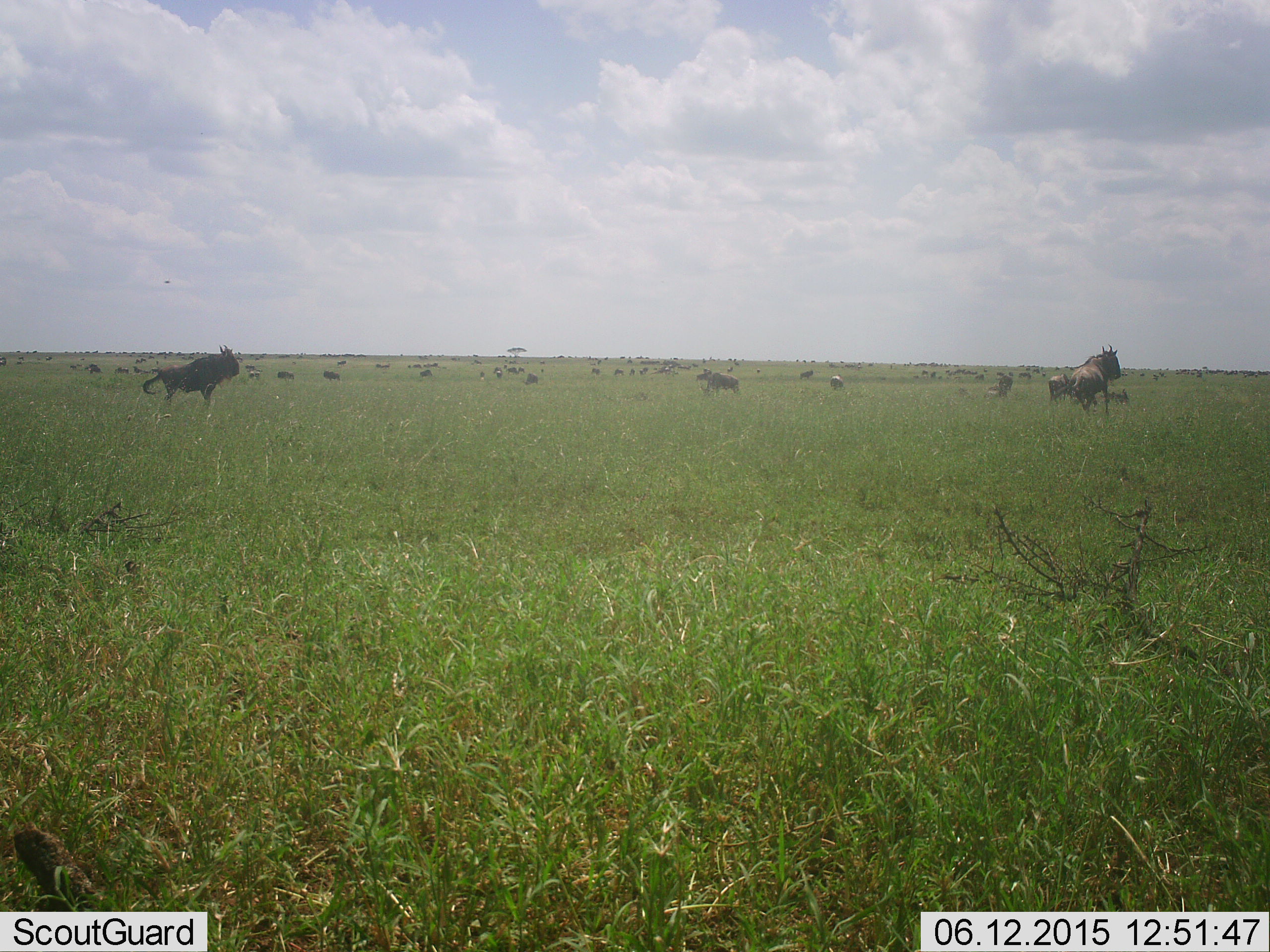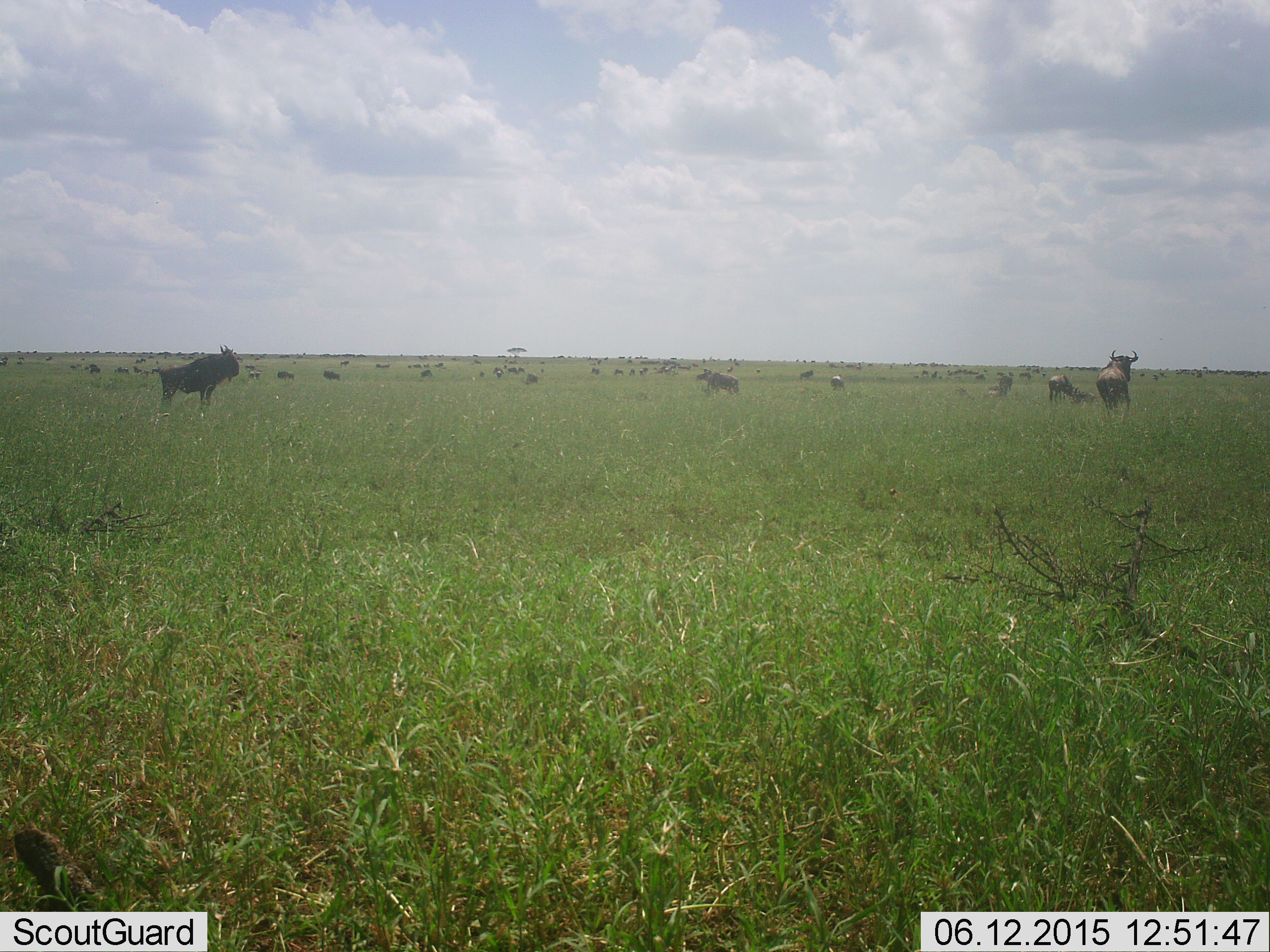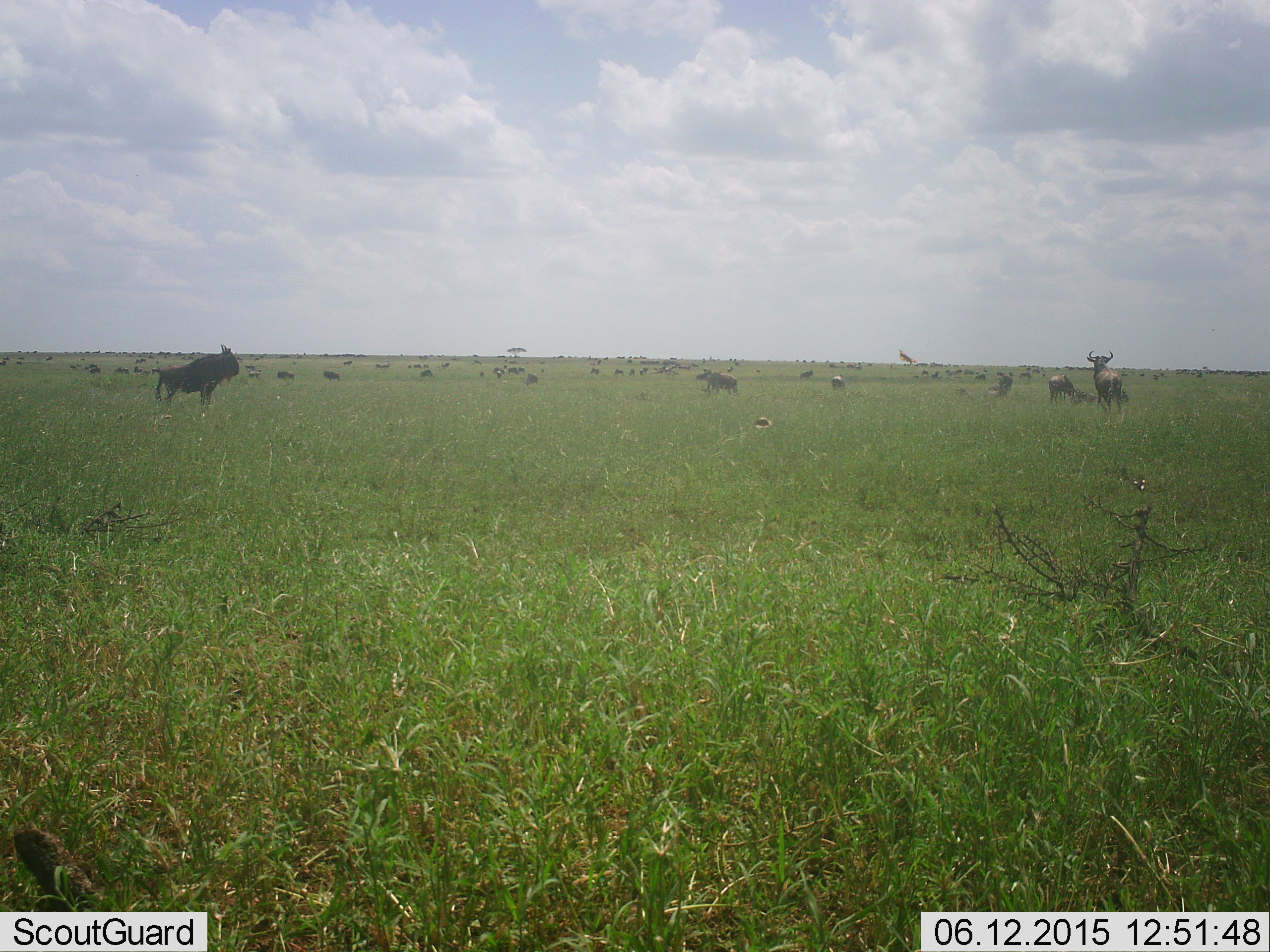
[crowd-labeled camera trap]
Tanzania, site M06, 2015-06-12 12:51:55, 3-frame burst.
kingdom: Animalia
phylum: Chordata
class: Mammalia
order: Artiodactyla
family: Bovidae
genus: Connochaetes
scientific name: Connochaetes taurinus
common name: blue wildebeest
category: wildebeest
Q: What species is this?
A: Wildebeest (blue wildebeest) (Connochaetes taurinus).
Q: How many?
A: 11-50.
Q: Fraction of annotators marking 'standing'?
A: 92%.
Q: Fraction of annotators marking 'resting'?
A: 8%.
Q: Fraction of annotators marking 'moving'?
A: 54%.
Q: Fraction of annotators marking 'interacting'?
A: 0%.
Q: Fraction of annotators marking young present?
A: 0%.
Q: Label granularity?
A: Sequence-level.